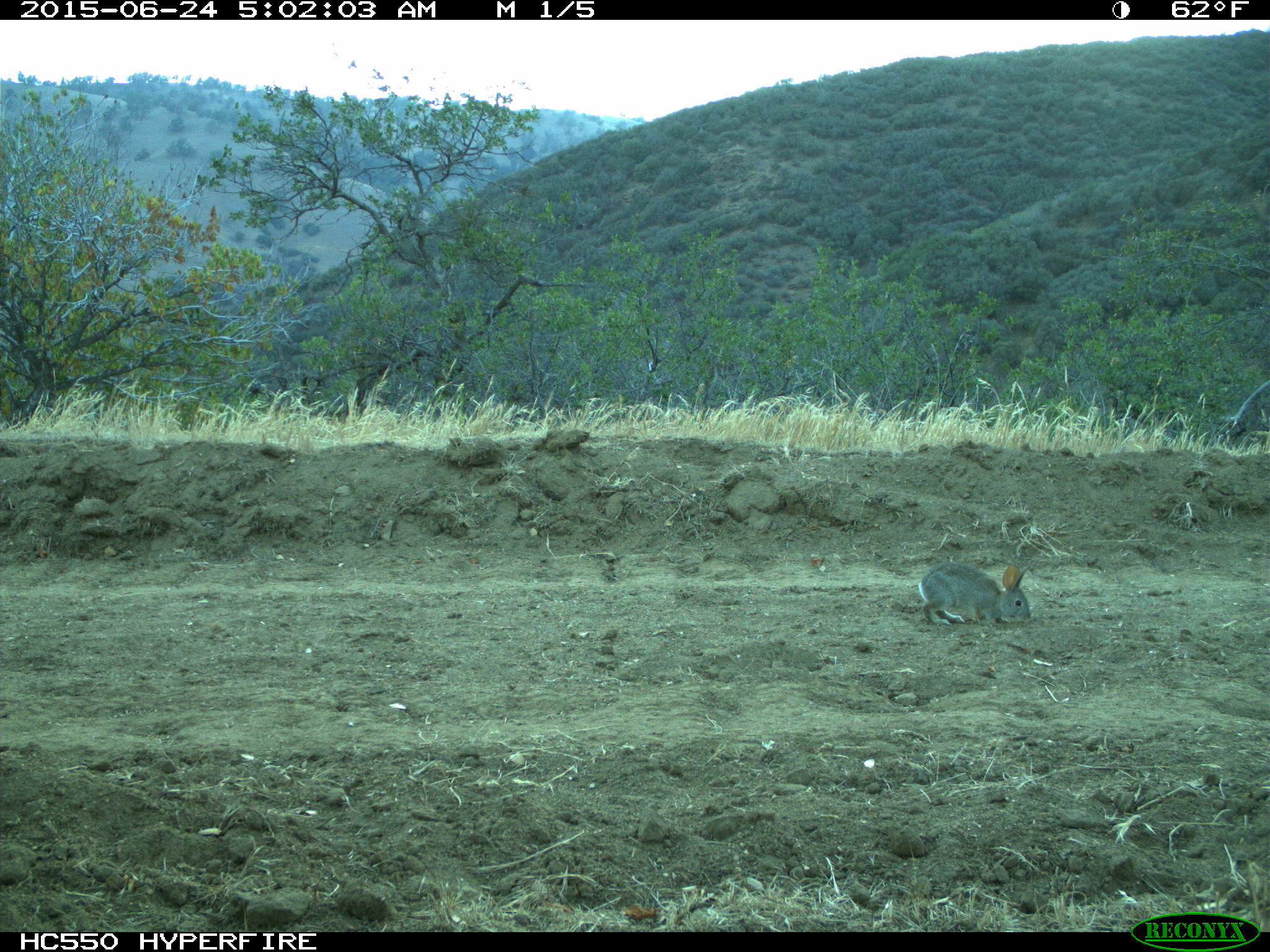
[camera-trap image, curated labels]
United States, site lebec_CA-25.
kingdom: Animalia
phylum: Chordata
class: Mammalia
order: Lagomorpha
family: Leporidae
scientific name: Leporidae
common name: rabbits and hares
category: unidentified rabbit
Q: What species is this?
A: Unidentified rabbit (rabbits and hares) (Leporidae).